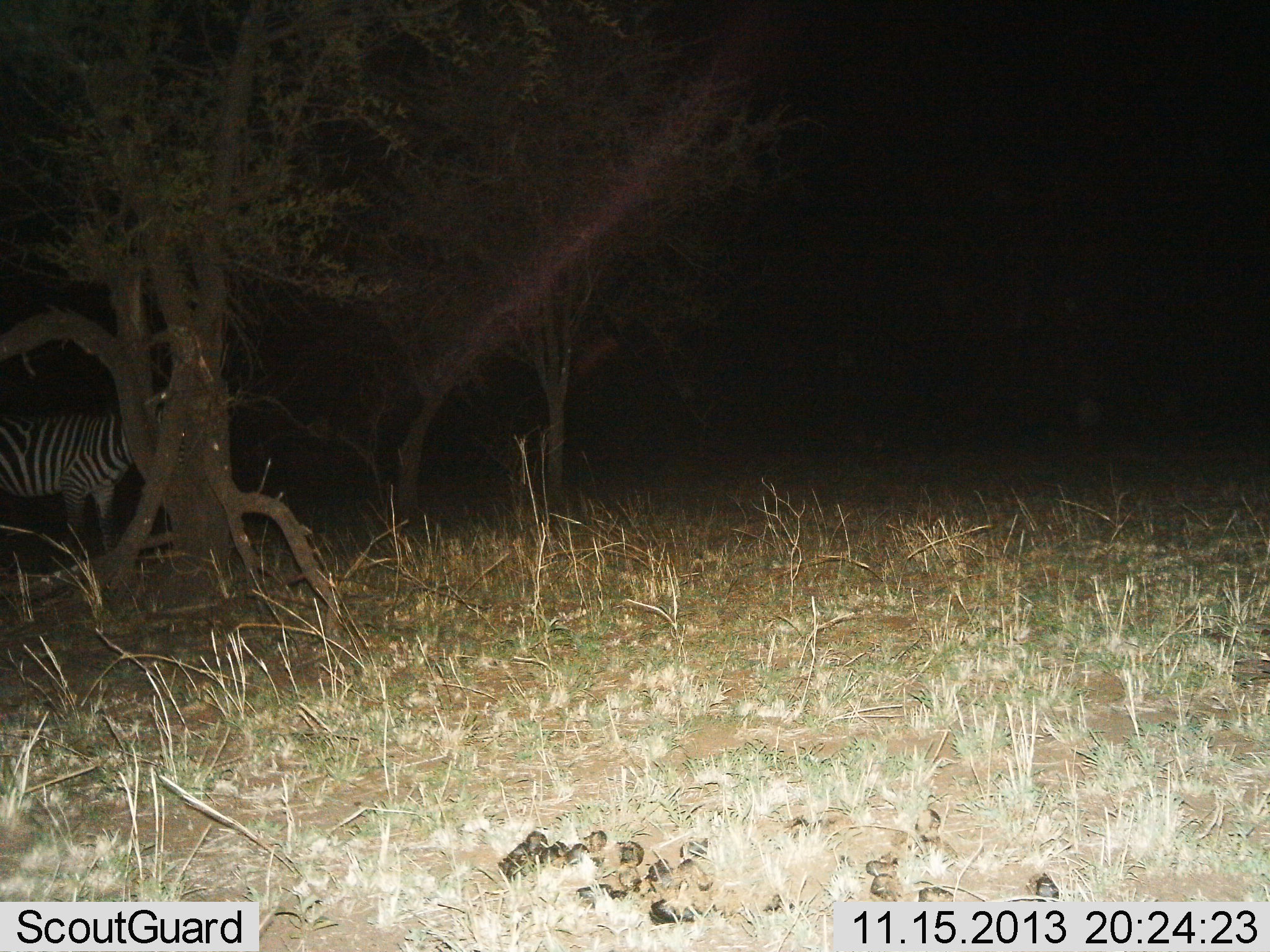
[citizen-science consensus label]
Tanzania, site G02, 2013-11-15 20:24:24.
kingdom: Animalia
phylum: Chordata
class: Mammalia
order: Perissodactyla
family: Equidae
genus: Equus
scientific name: Equus quagga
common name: plains zebra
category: zebra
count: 1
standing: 90%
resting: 0%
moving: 10%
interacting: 0%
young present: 0%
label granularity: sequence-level